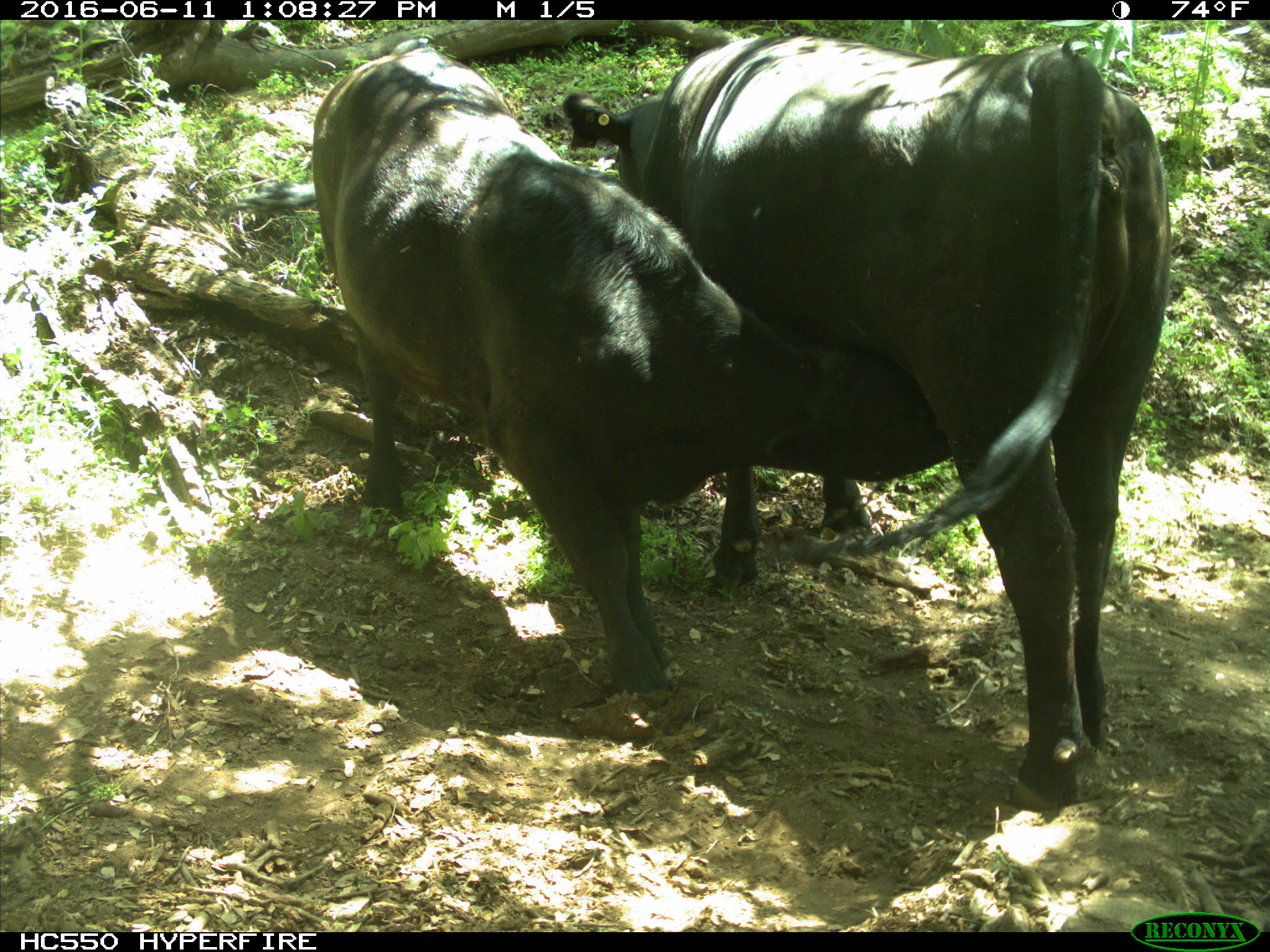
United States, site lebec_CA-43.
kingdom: Animalia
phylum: Chordata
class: Mammalia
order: Artiodactyla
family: Bovidae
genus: Bos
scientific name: Bos taurus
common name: domestic cow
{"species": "Bos taurus (domestic cow)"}